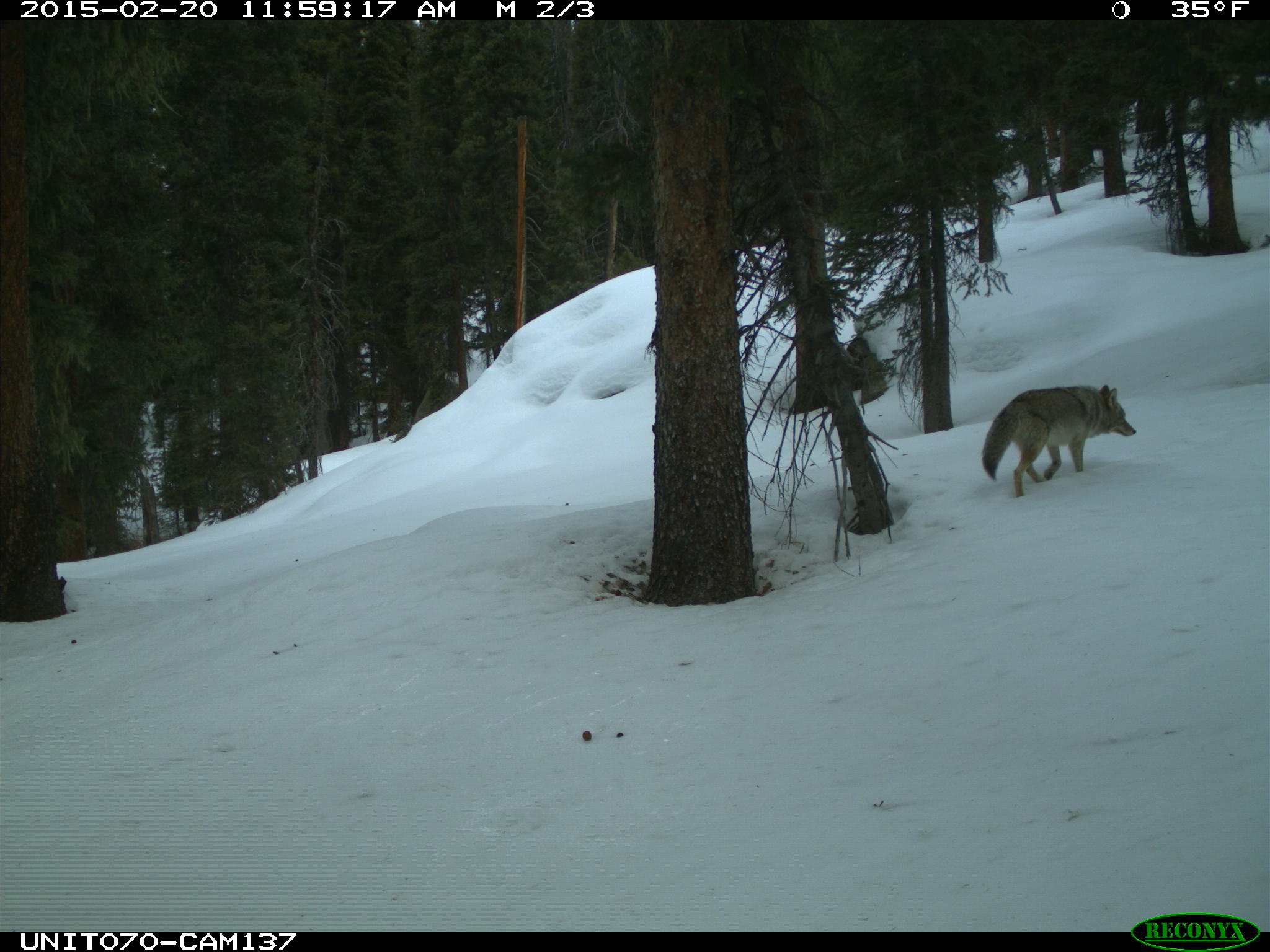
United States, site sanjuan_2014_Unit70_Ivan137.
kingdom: Animalia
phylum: Chordata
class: Mammalia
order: Carnivora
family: Canidae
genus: Canis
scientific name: Canis latrans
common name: coyote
Canis latrans (coyote).